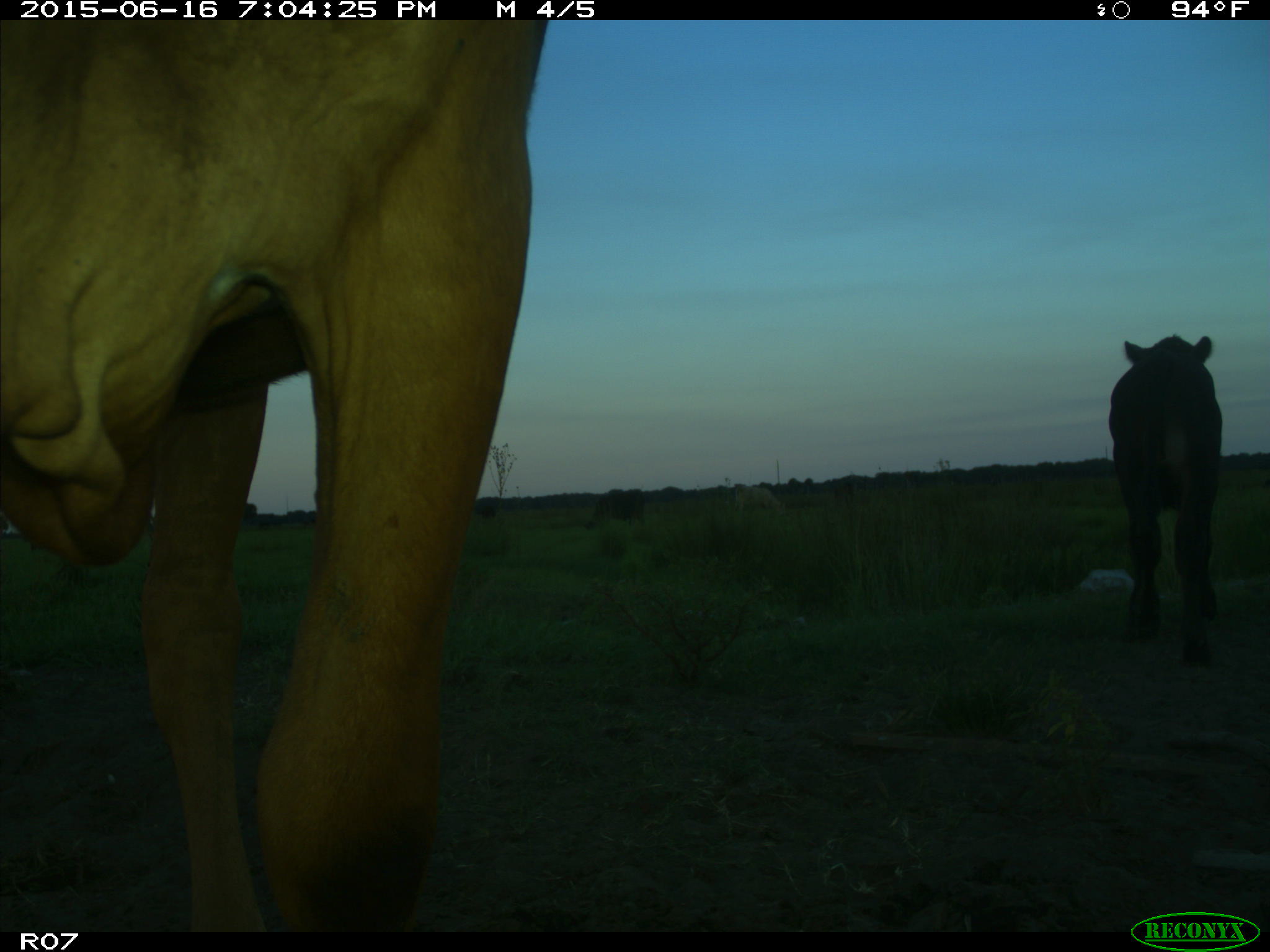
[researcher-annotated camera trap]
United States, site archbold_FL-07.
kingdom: Animalia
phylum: Chordata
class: Mammalia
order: Artiodactyla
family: Bovidae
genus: Bos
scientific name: Bos taurus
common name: domestic cow